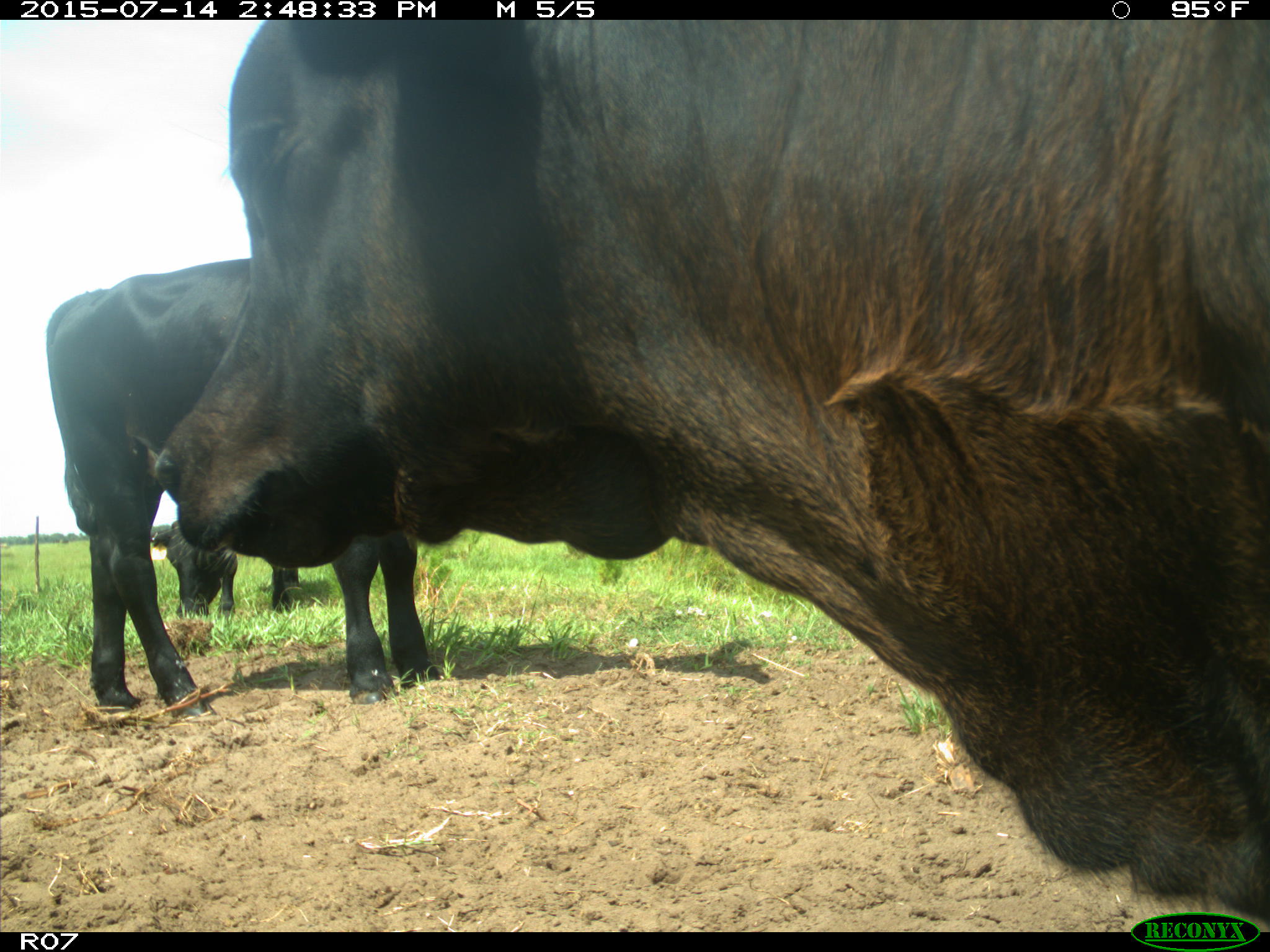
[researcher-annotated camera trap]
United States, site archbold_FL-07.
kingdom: Animalia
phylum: Chordata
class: Mammalia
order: Artiodactyla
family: Bovidae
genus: Bos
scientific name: Bos taurus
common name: domestic cow